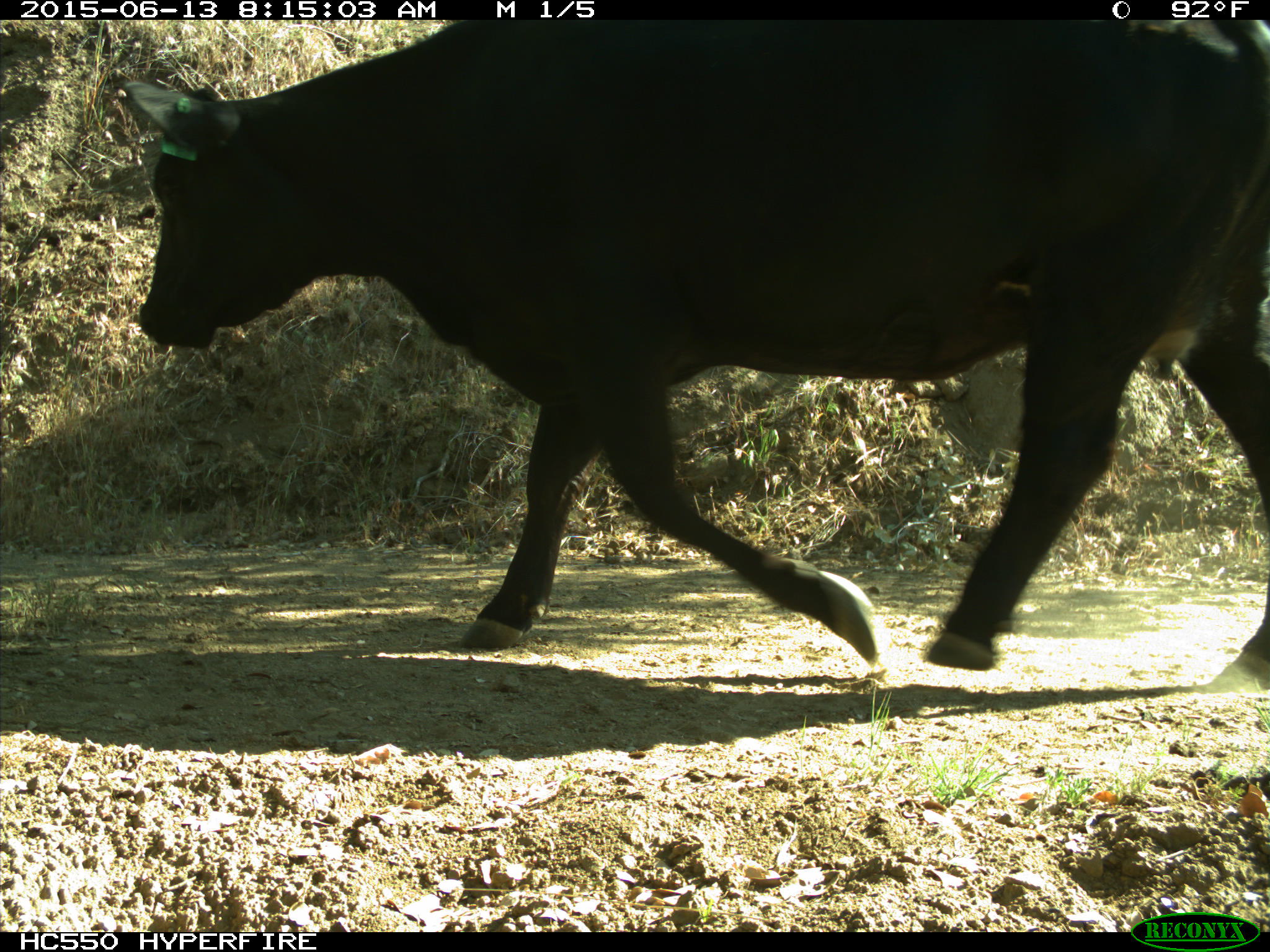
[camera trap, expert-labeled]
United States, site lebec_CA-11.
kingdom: Animalia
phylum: Chordata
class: Mammalia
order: Artiodactyla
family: Bovidae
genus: Bos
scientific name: Bos taurus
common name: domestic cow